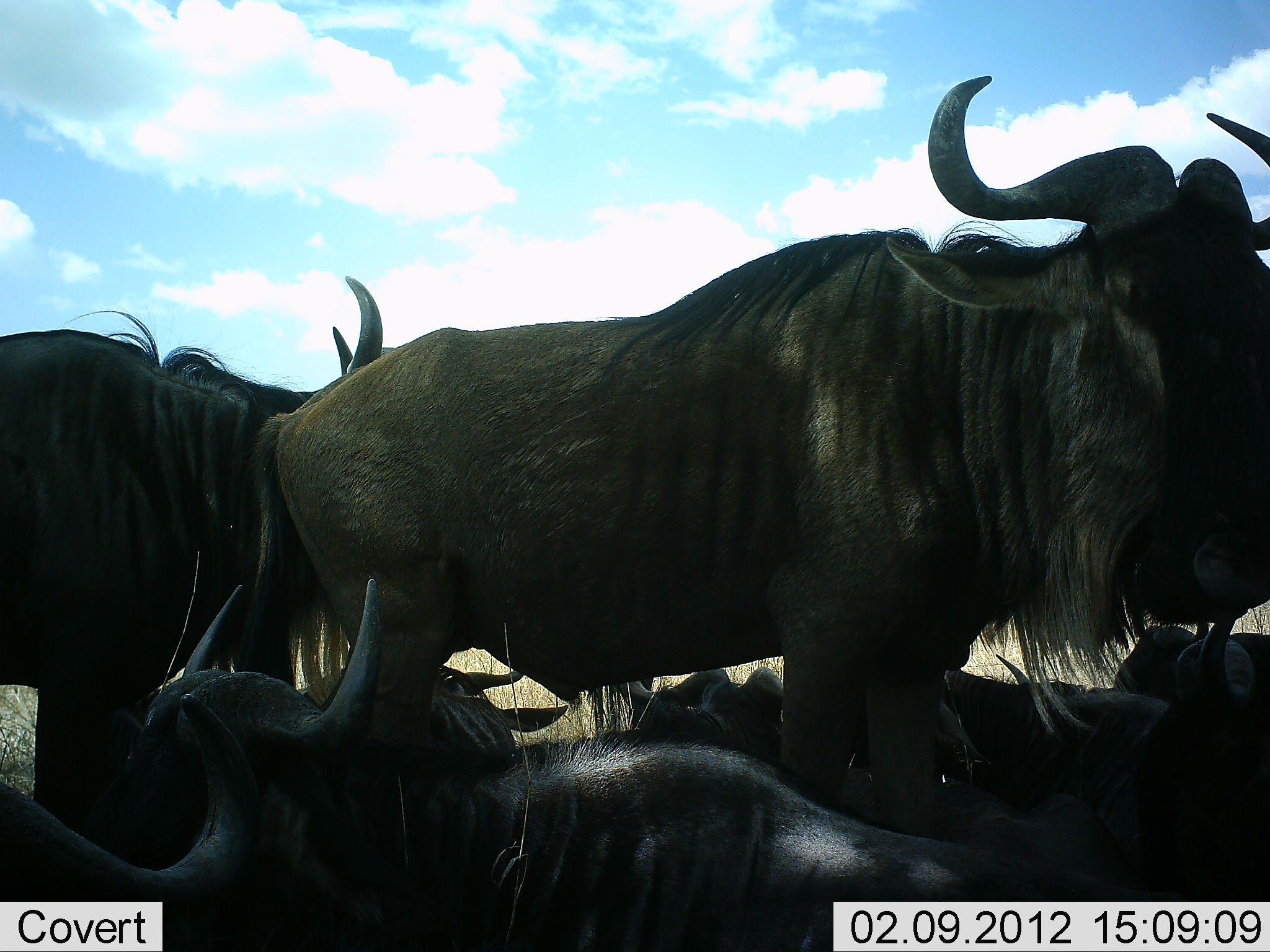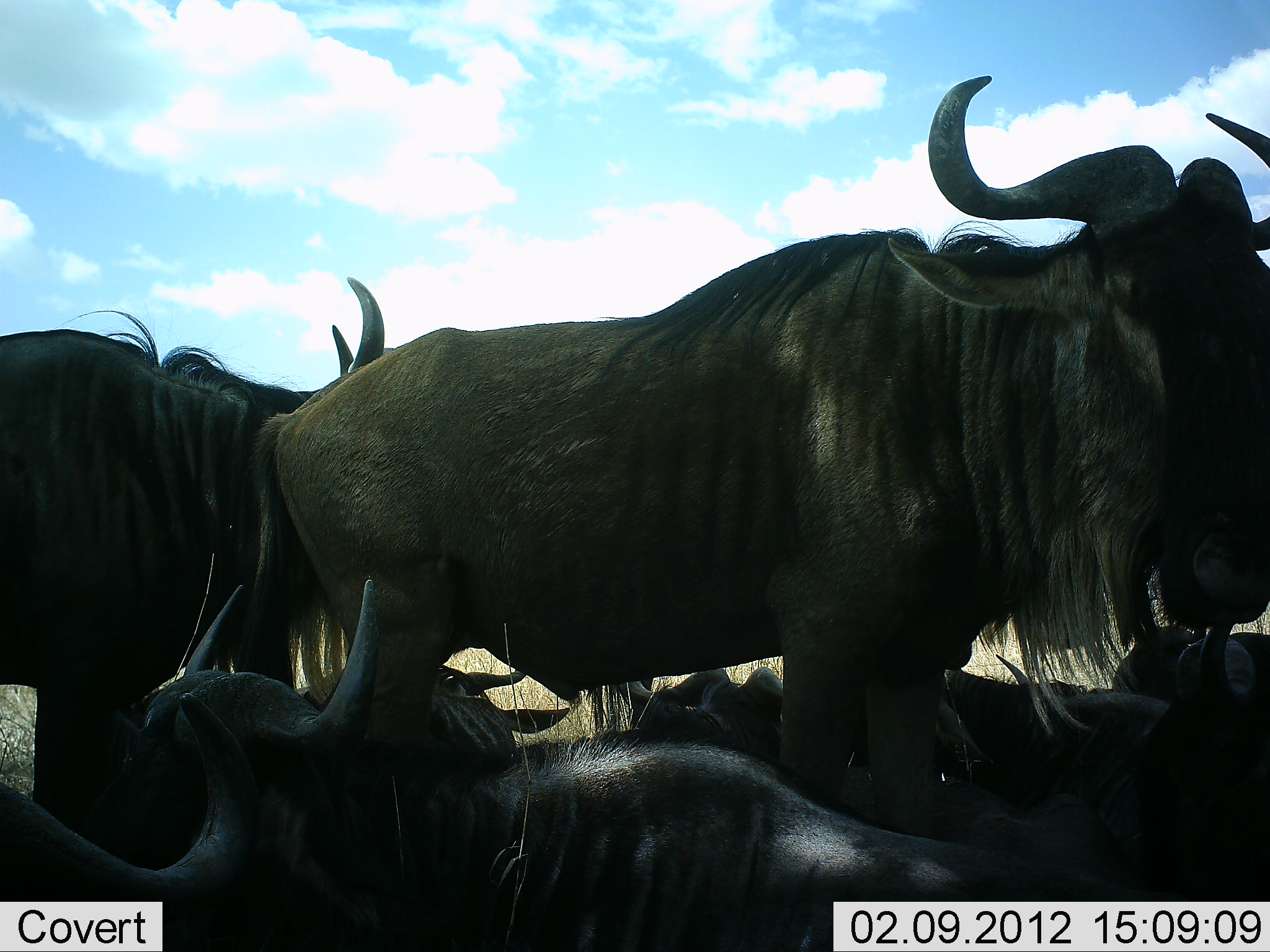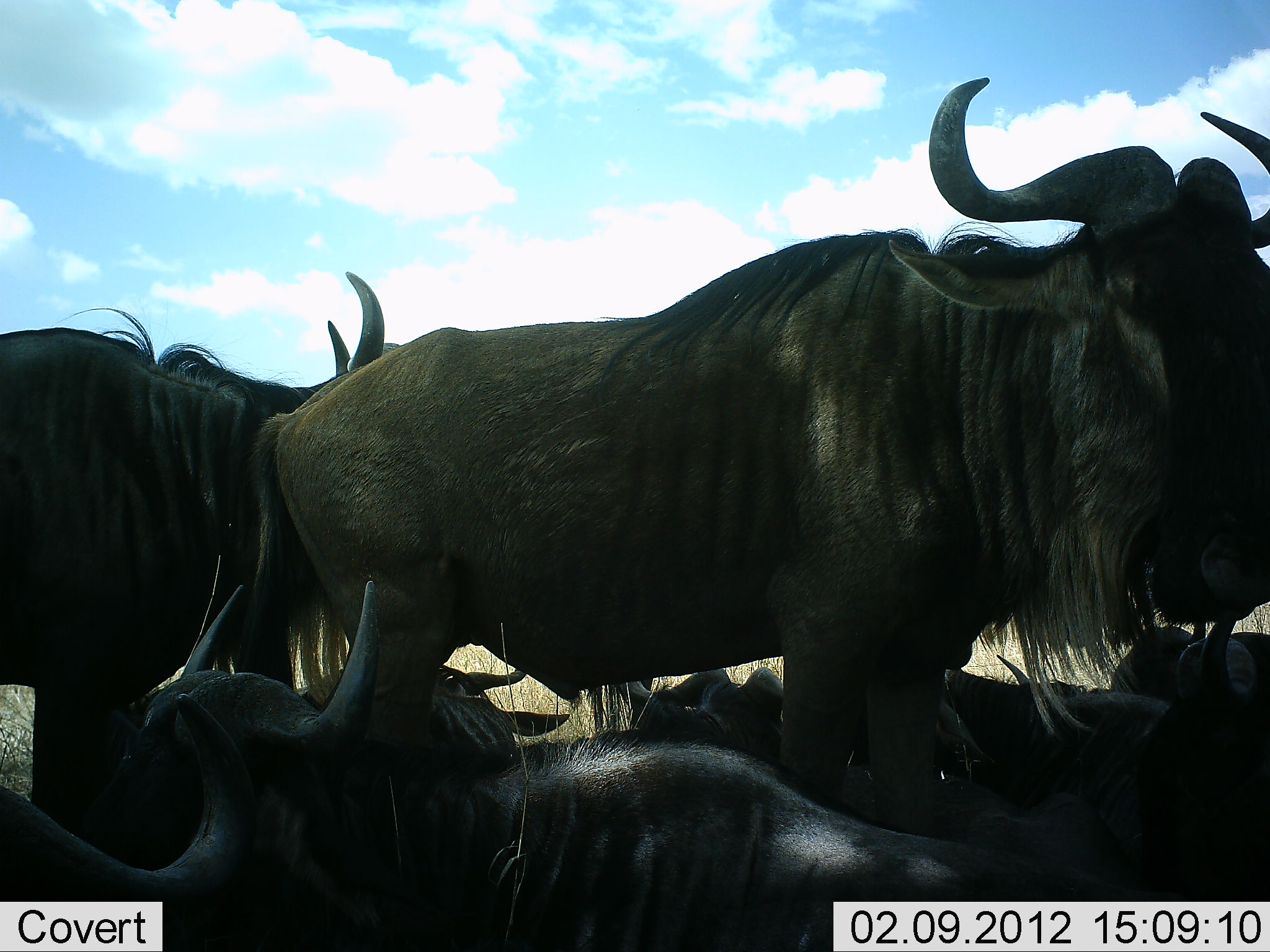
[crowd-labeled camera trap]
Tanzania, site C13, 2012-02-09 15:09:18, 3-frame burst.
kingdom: Animalia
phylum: Chordata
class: Mammalia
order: Artiodactyla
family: Bovidae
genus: Connochaetes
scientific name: Connochaetes taurinus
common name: blue wildebeest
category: wildebeest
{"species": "wildebeest (blue wildebeest) (Connochaetes taurinus)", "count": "5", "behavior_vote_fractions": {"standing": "65%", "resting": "65%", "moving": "6%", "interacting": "18%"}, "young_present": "0%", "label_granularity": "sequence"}